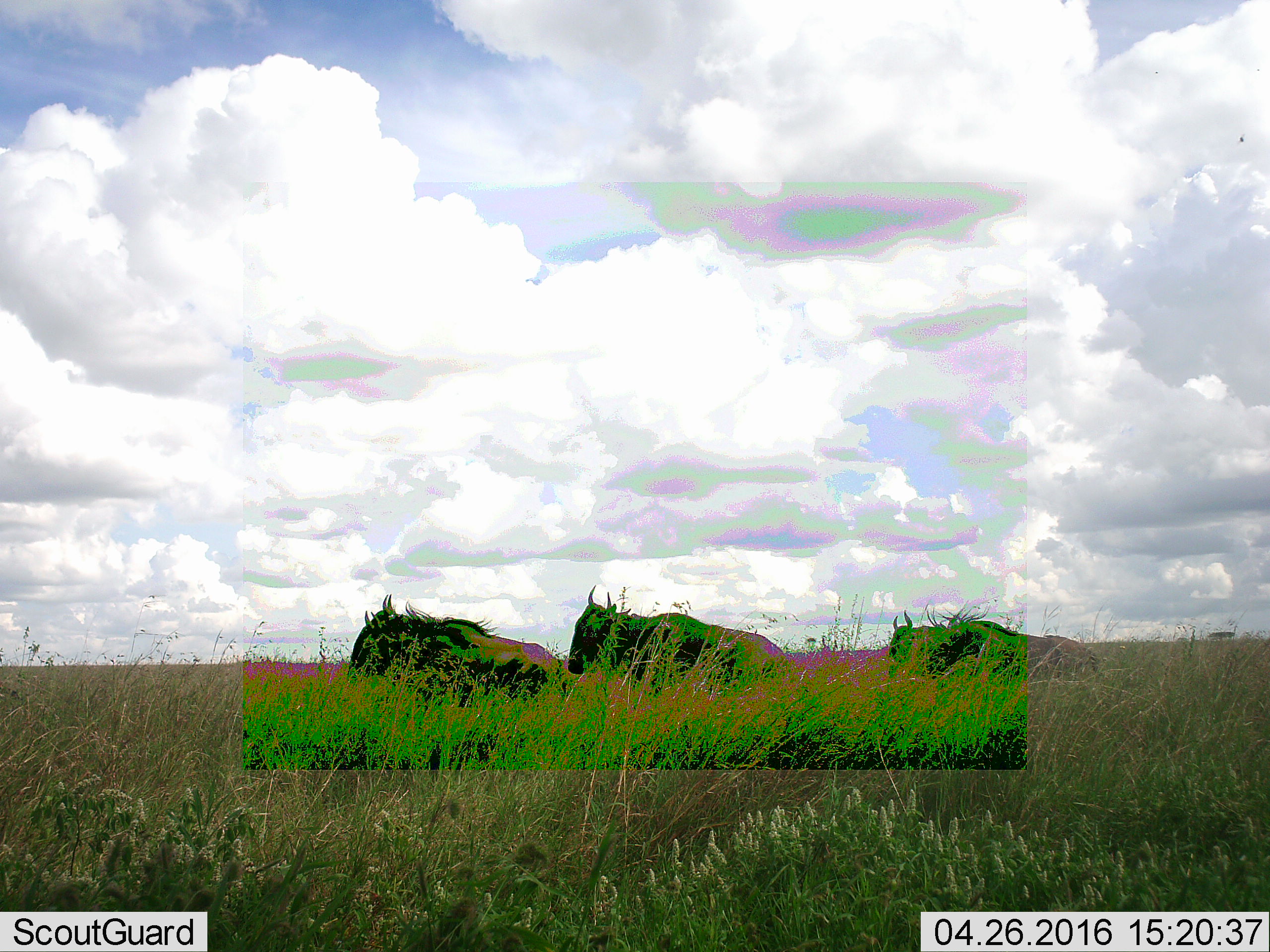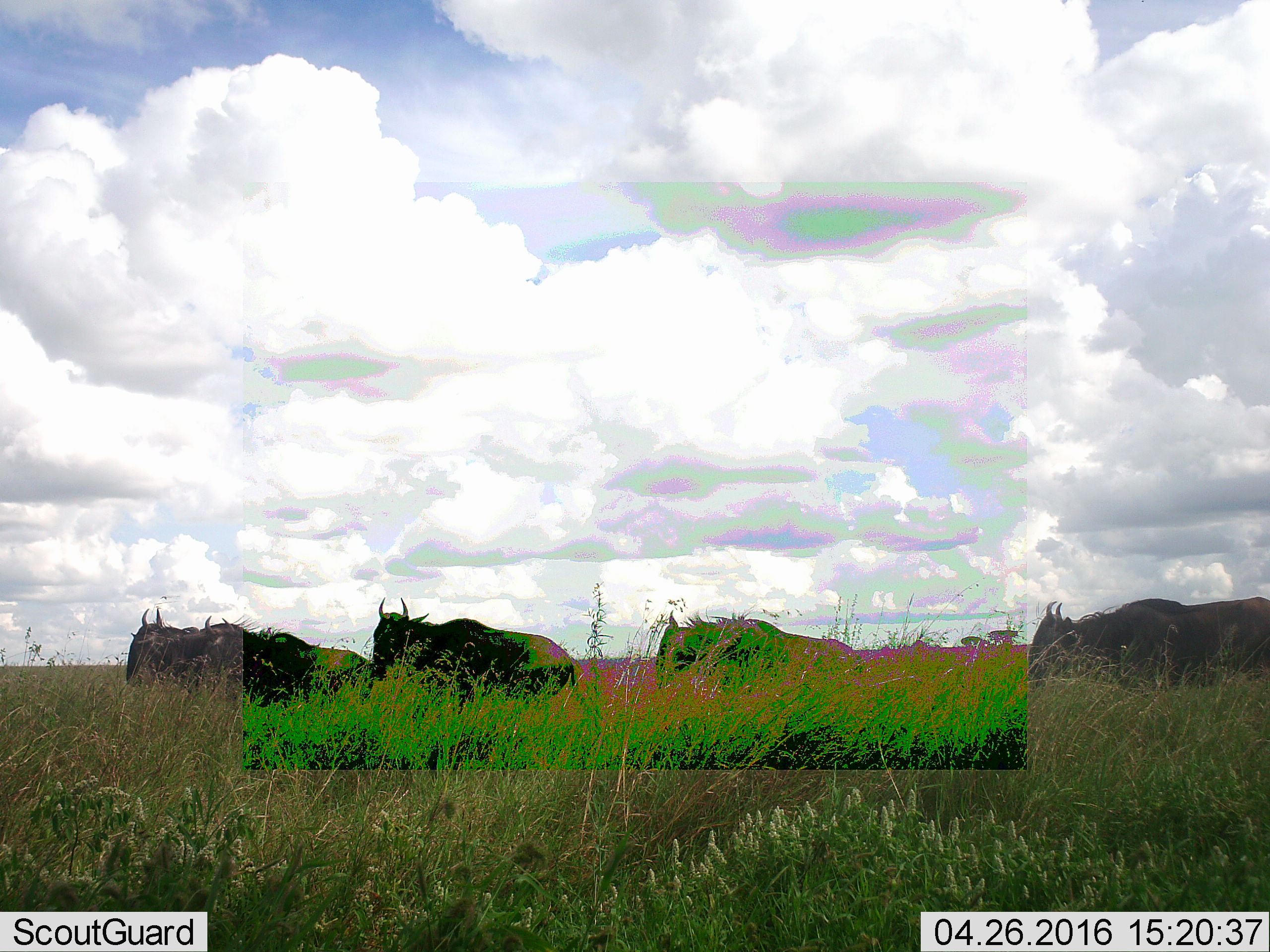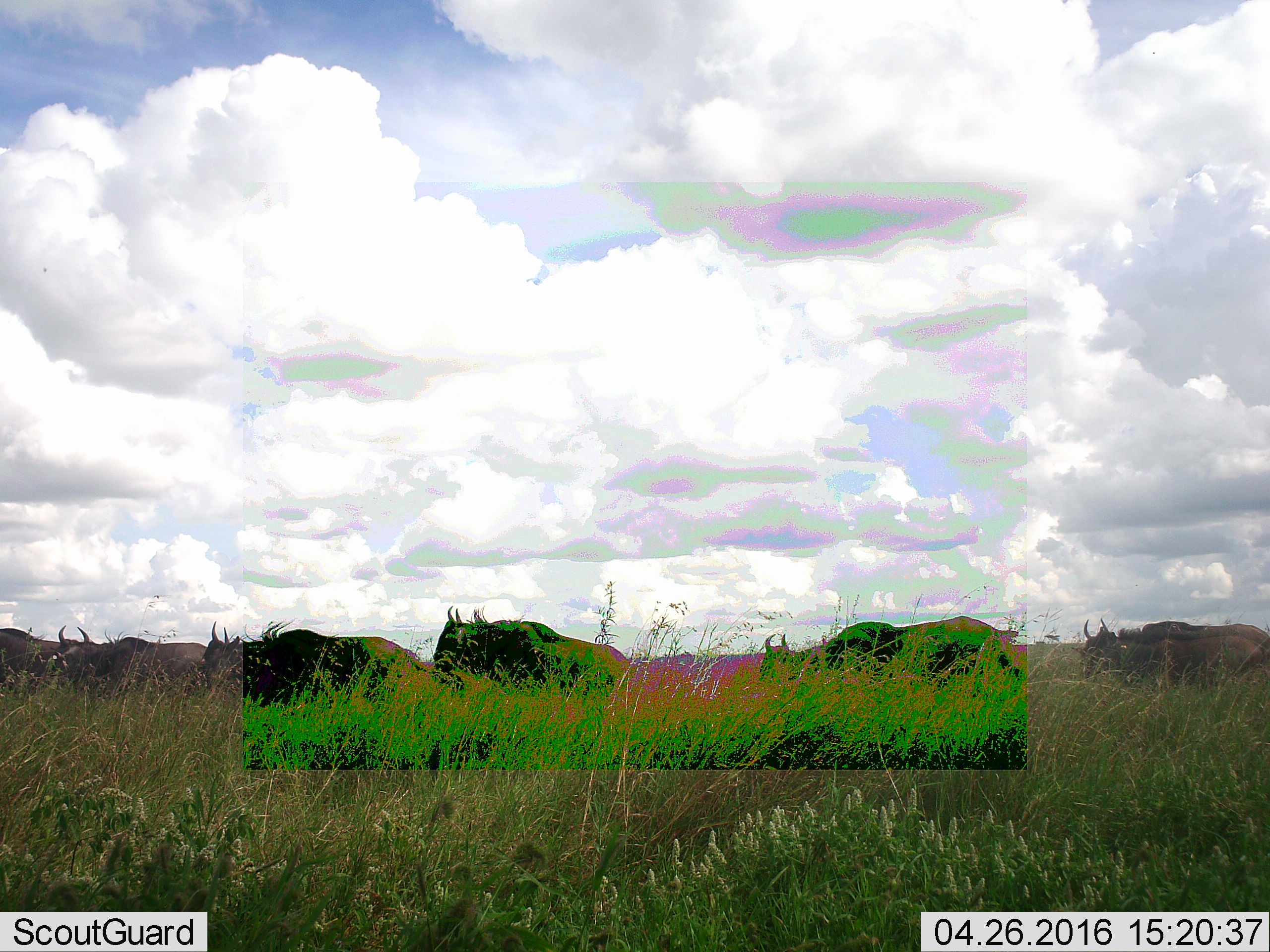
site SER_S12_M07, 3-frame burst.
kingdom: Animalia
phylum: Chordata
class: Mammalia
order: Artiodactyla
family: Bovidae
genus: Connochaetes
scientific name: Connochaetes taurinus taurinus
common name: blue wildebeest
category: wildebeestblue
Wildebeestblue (blue wildebeest) (Connochaetes taurinus taurinus), count 6. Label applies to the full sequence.